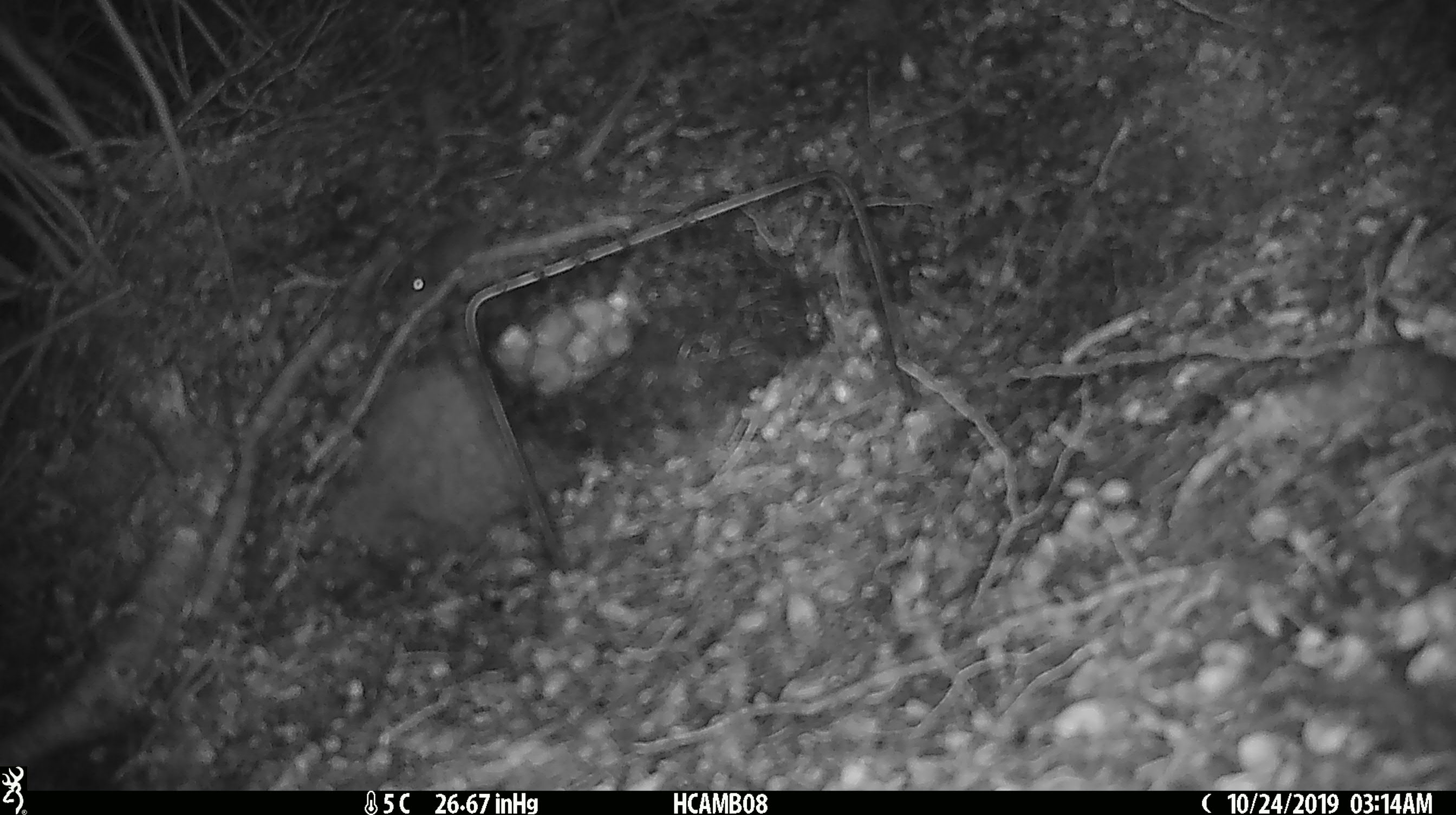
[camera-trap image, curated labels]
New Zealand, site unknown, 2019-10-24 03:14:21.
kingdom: Animalia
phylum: Chordata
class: Mammalia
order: Rodentia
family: Muridae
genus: Mus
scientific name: Mus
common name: mouse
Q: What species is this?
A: Mouse (Mus).